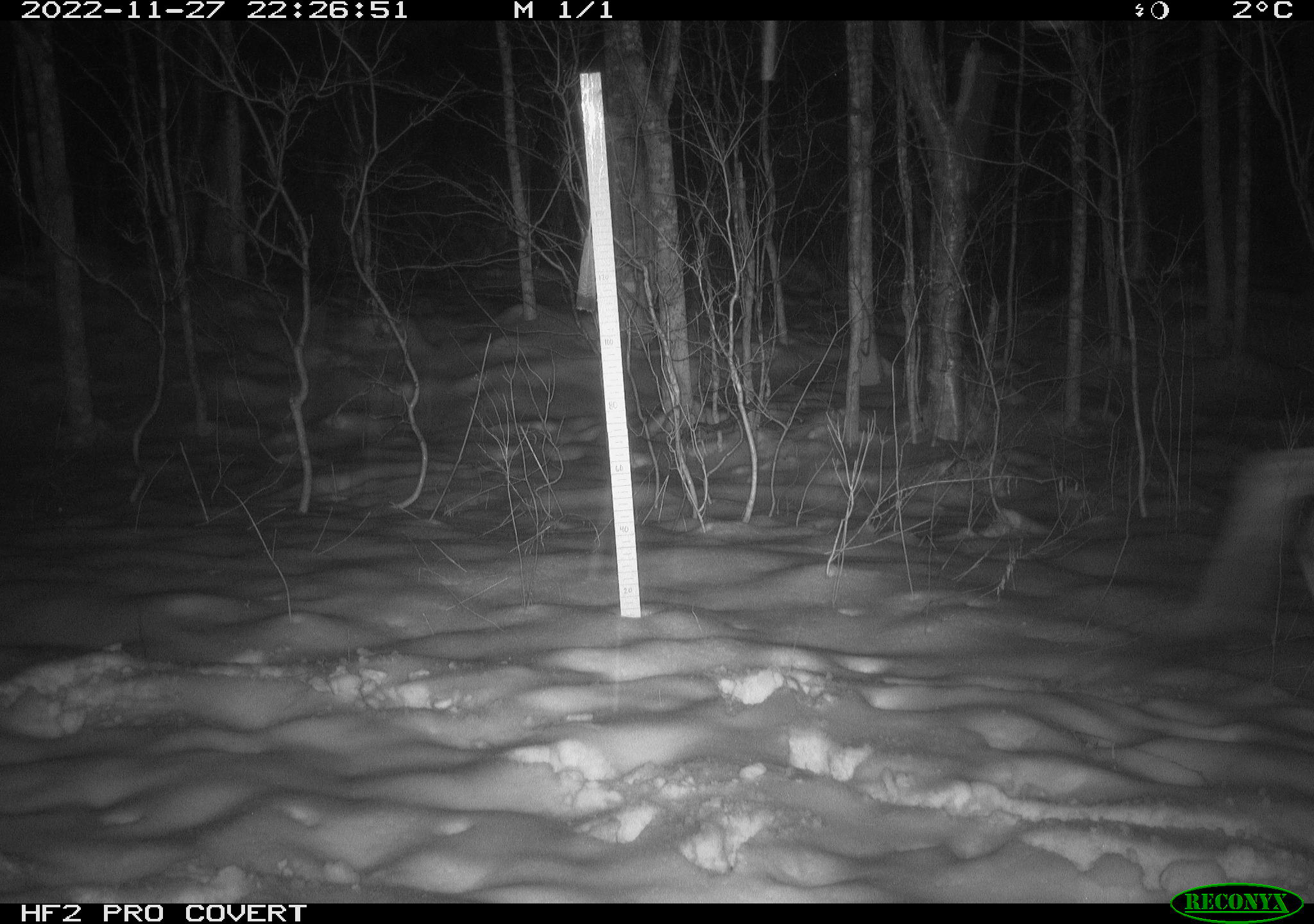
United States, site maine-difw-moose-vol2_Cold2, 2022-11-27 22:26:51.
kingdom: Animalia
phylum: Chordata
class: Mammalia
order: Artiodactyla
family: Cervidae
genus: Alces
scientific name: Alces alces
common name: moose